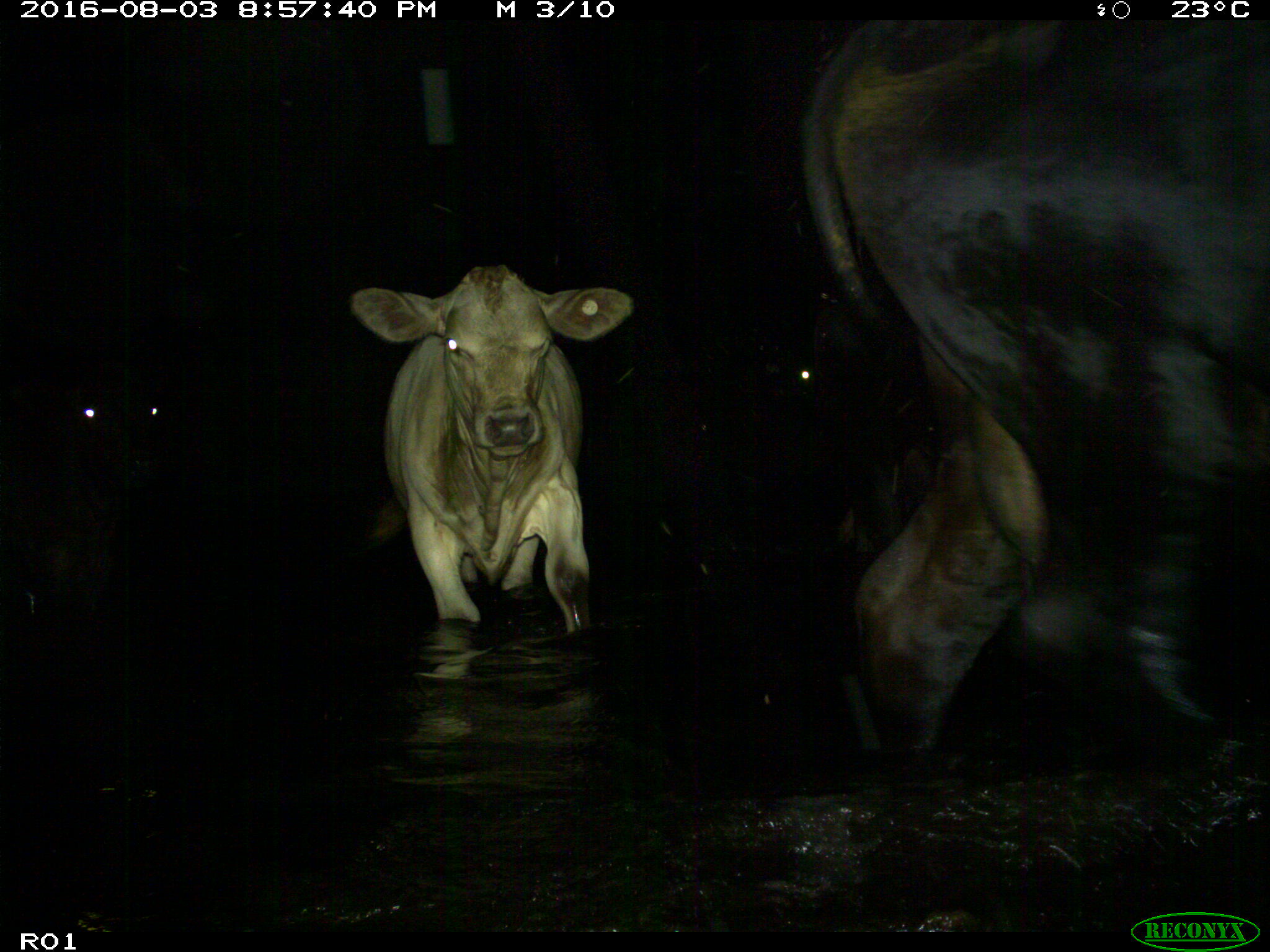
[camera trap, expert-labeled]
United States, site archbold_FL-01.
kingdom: Animalia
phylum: Chordata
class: Mammalia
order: Artiodactyla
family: Bovidae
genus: Bos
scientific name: Bos taurus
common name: domestic cow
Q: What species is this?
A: Bos taurus (domestic cow).